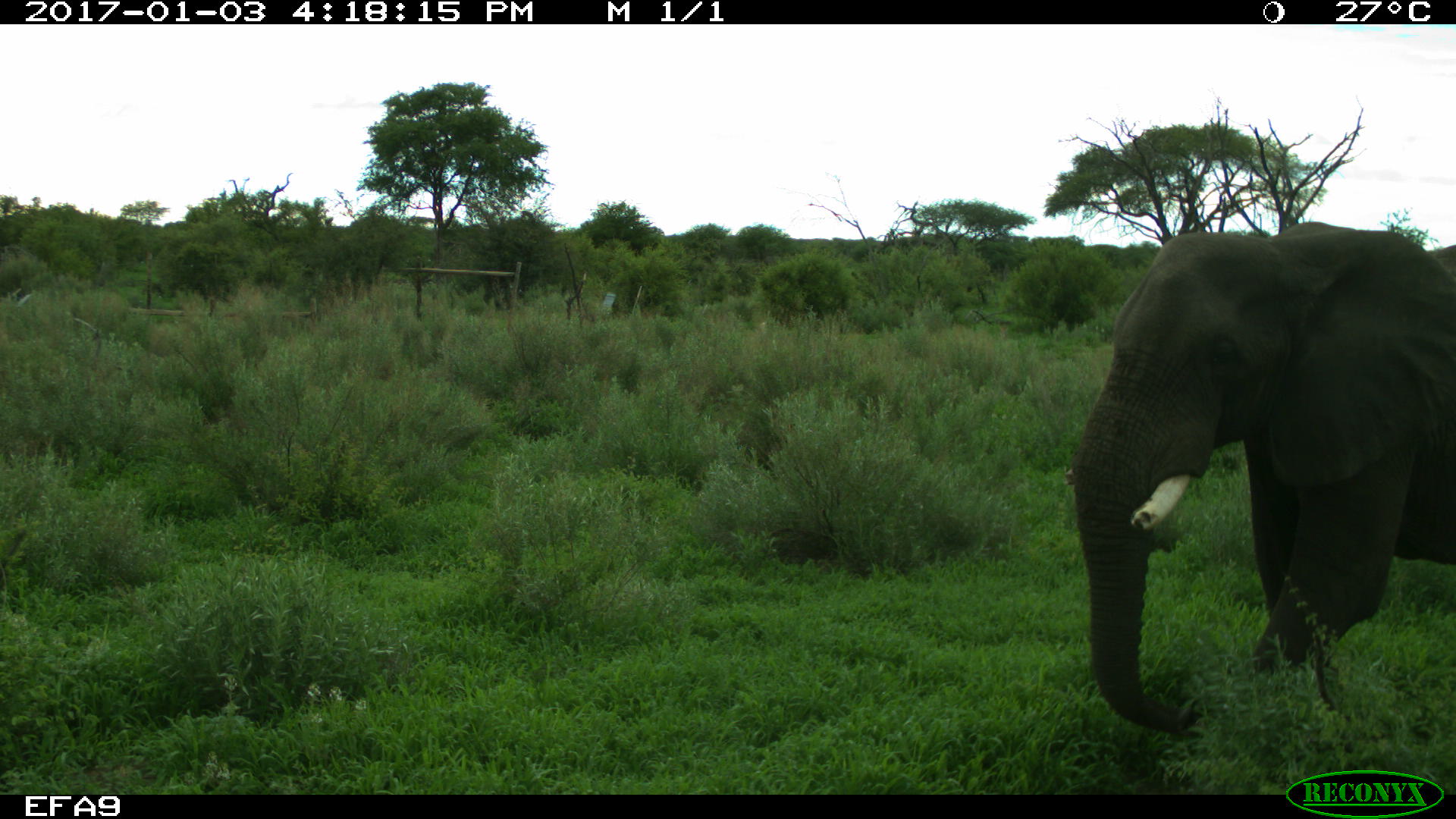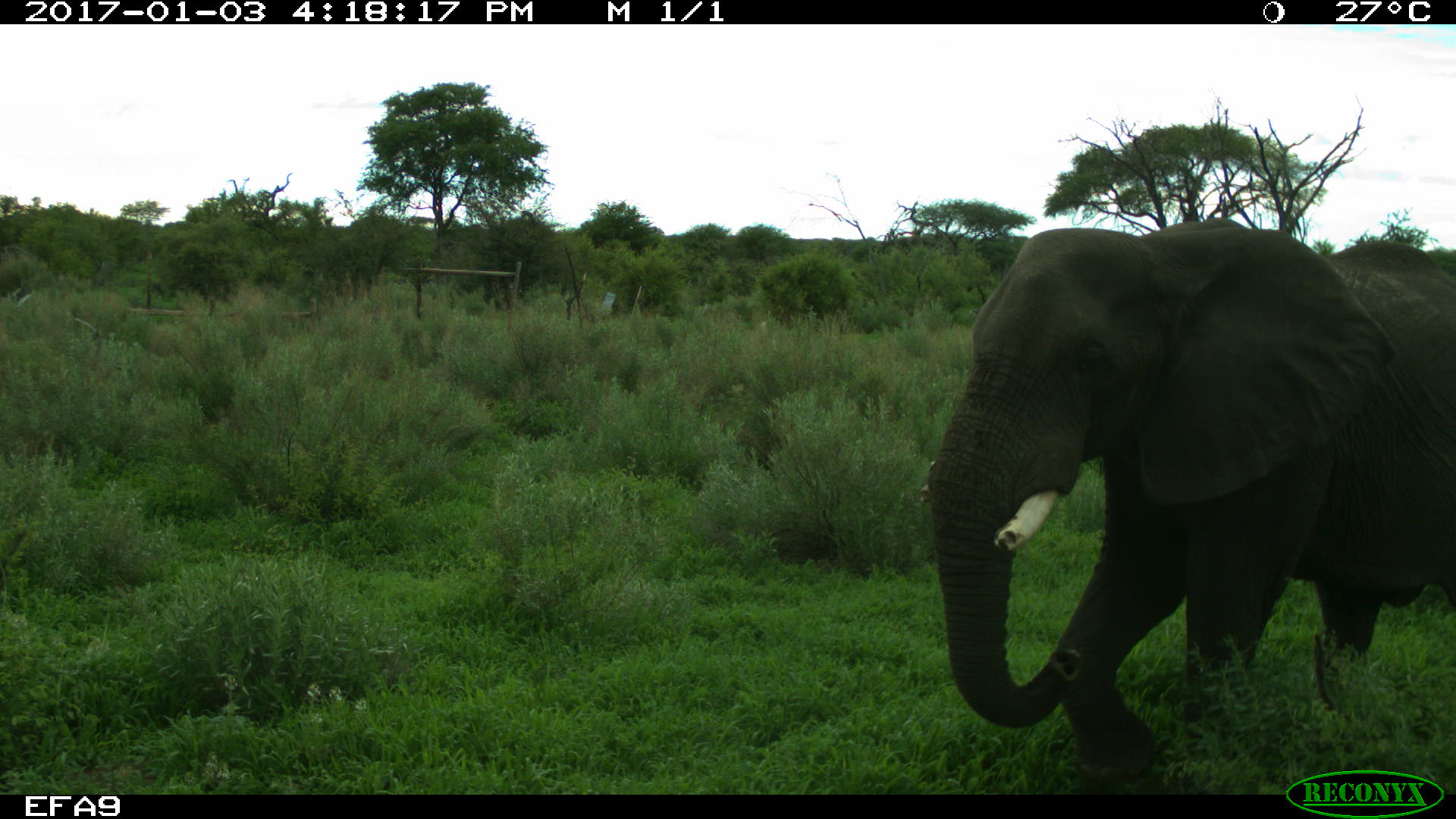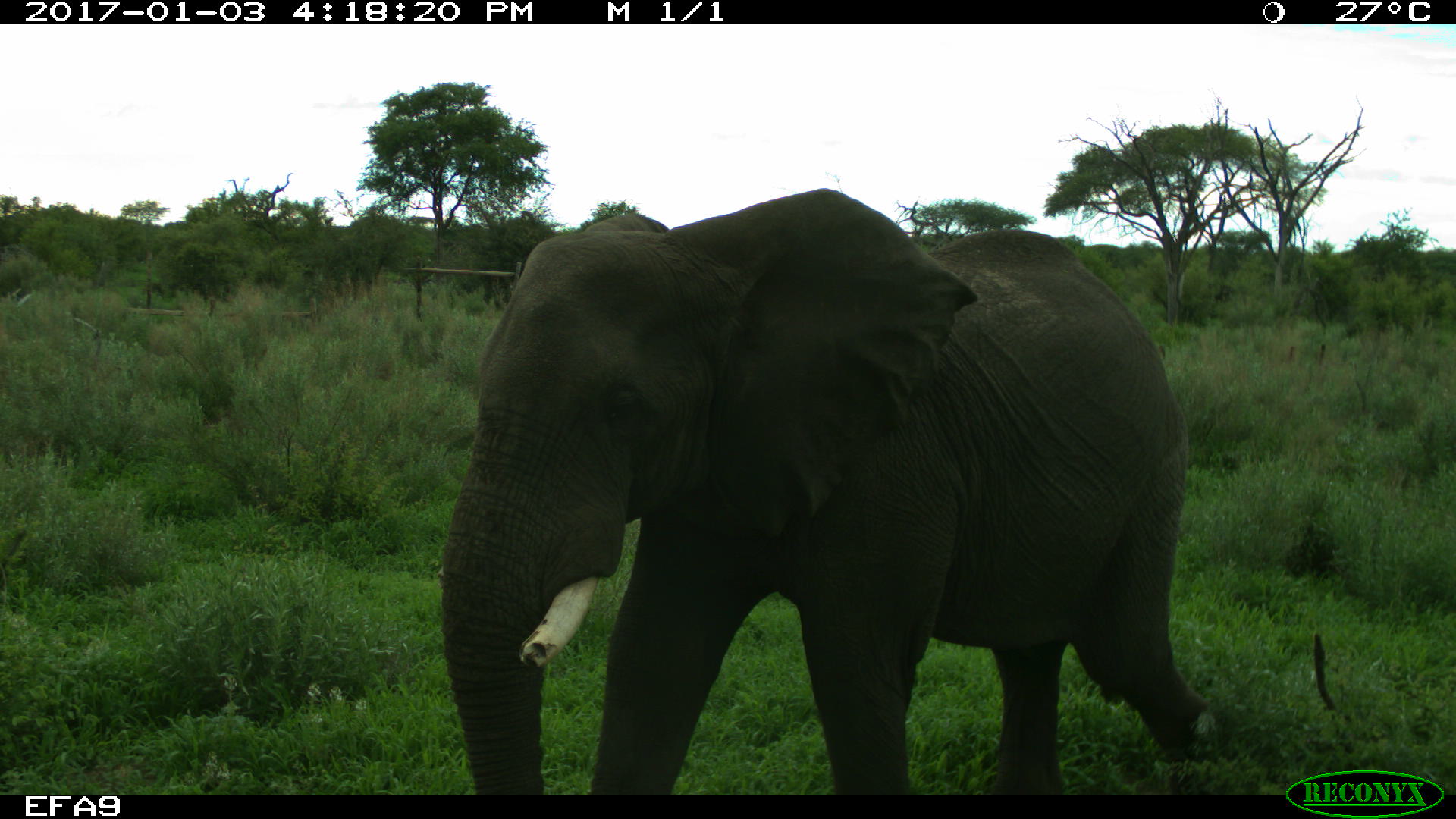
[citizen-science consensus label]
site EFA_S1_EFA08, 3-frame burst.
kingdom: Animalia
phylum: Chordata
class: Mammalia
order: Proboscidea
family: Elephantidae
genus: Loxodonta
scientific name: Loxodonta africana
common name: african bush elephant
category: elephant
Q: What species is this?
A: Elephant (african bush elephant) (Loxodonta africana).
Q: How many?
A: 1.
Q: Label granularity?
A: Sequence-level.